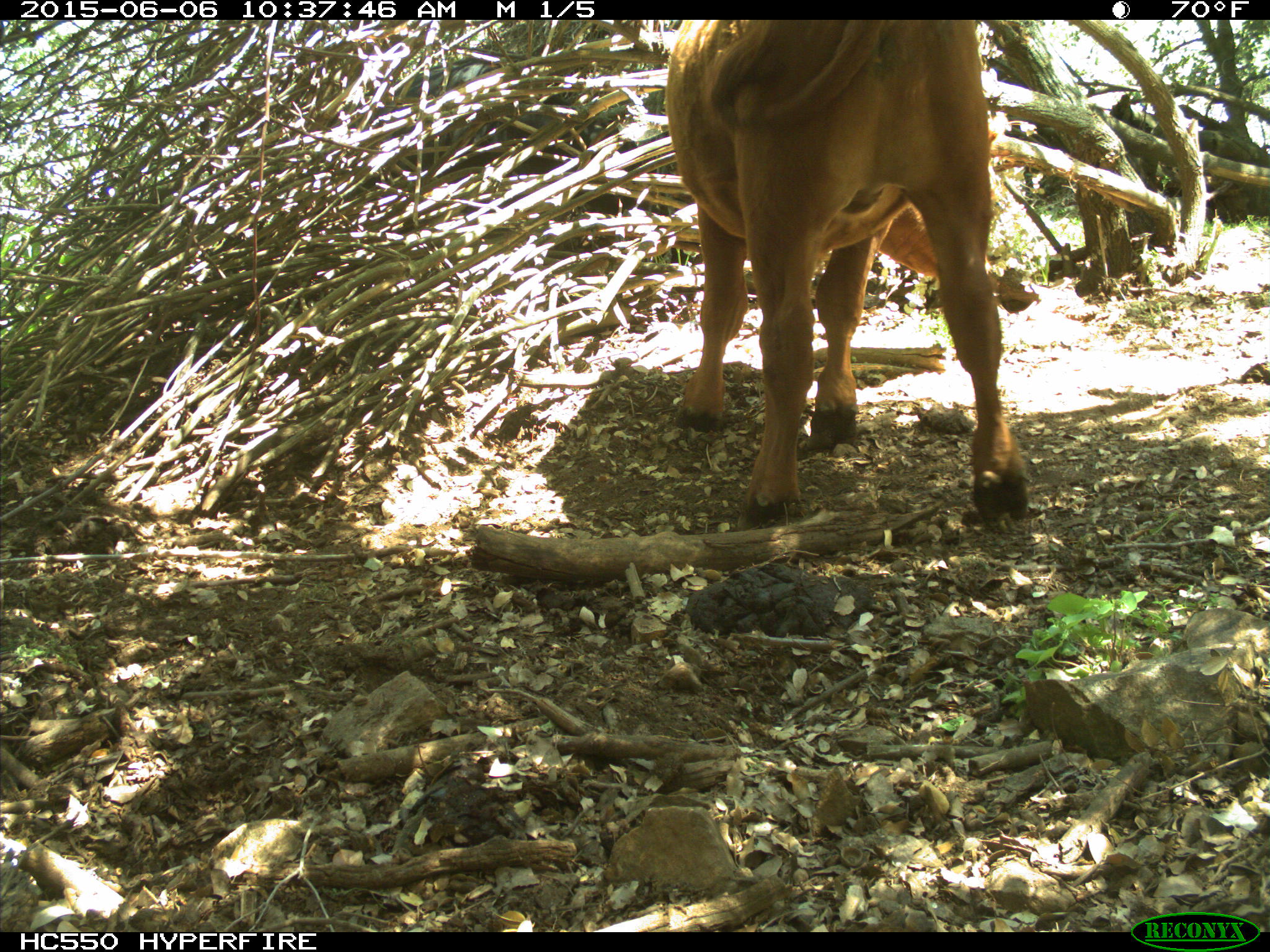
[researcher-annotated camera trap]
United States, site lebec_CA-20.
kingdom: Animalia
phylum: Chordata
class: Mammalia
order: Artiodactyla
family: Bovidae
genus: Bos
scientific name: Bos taurus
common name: domestic cow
Bos taurus (domestic cow).